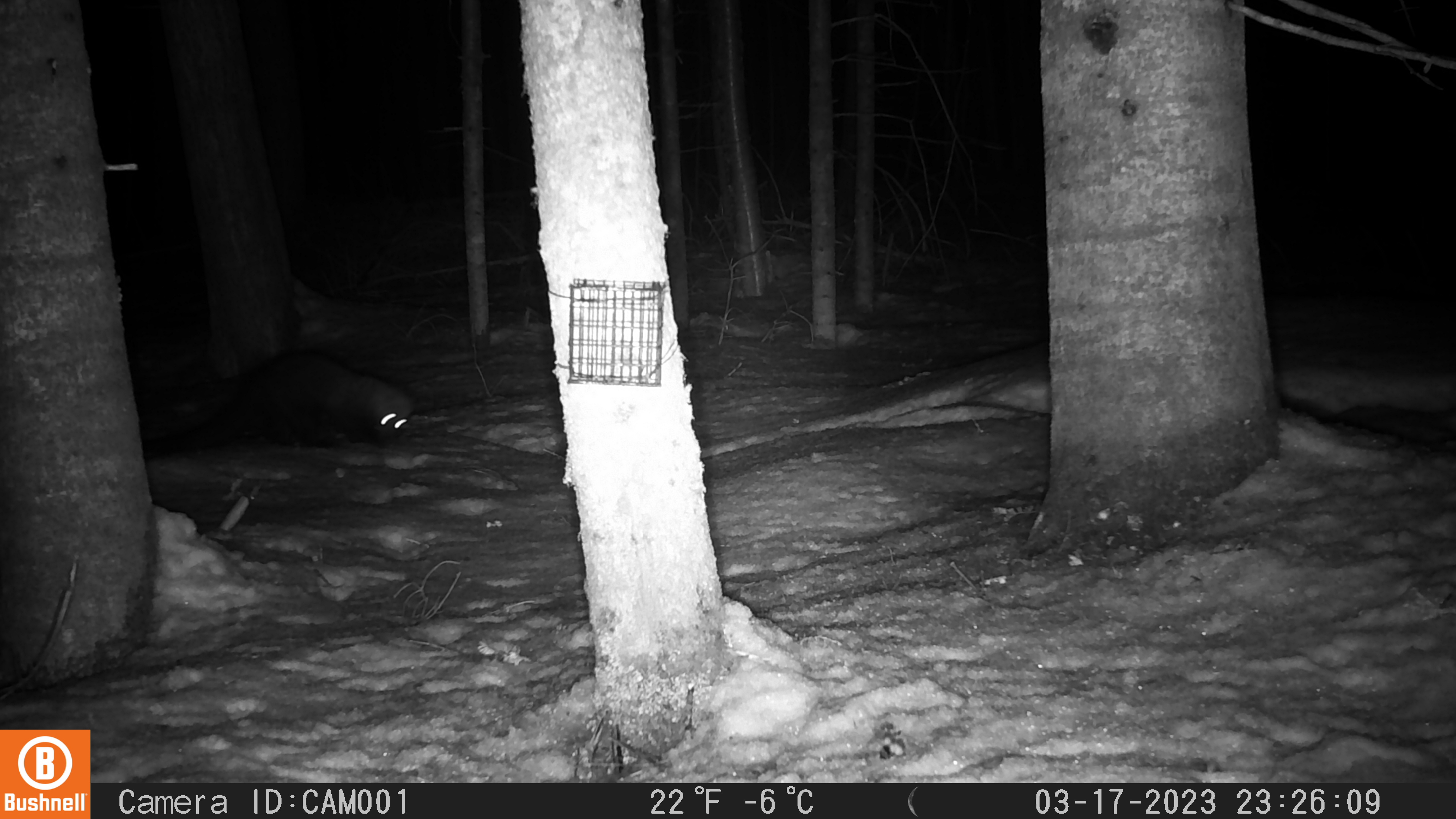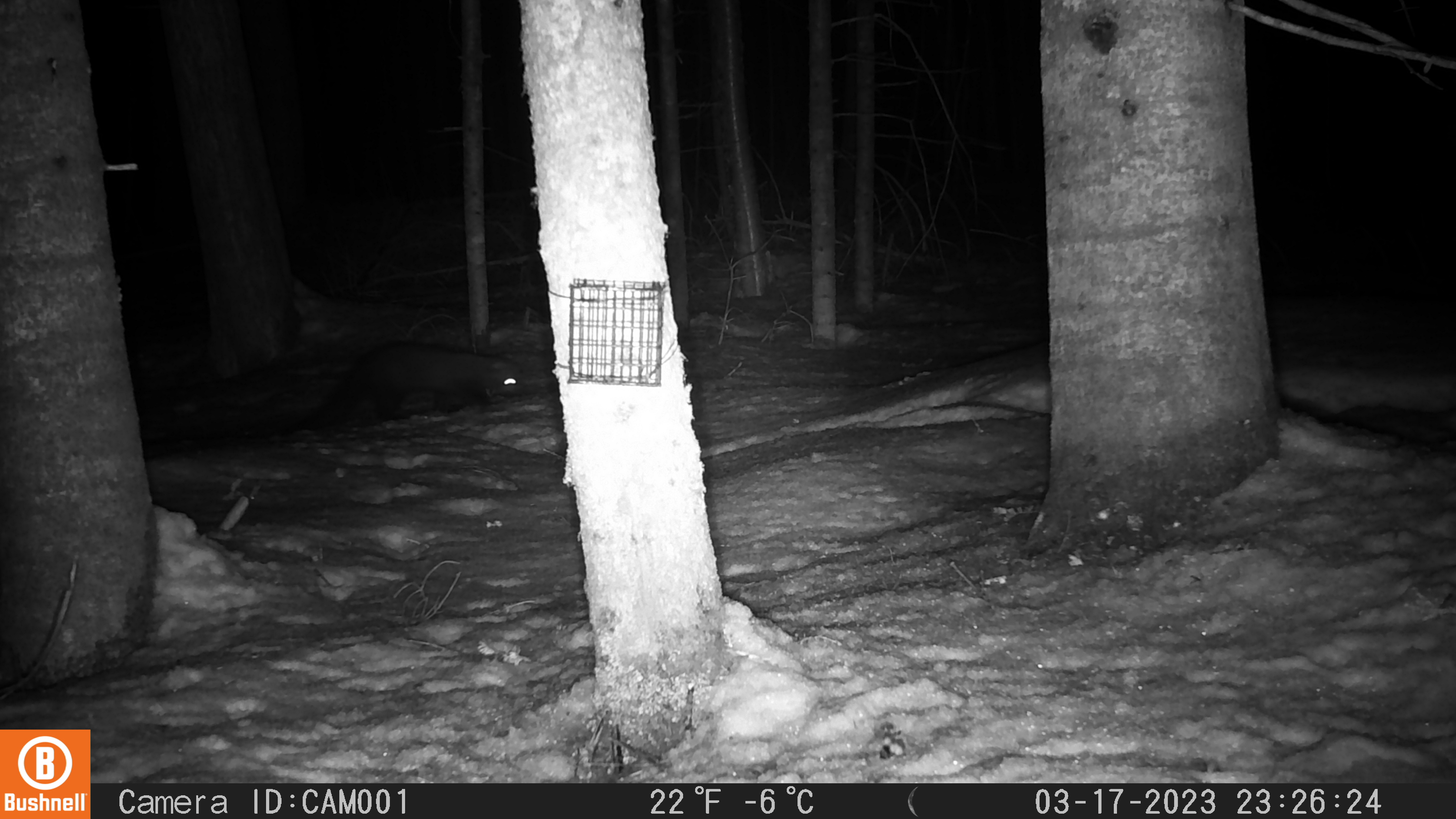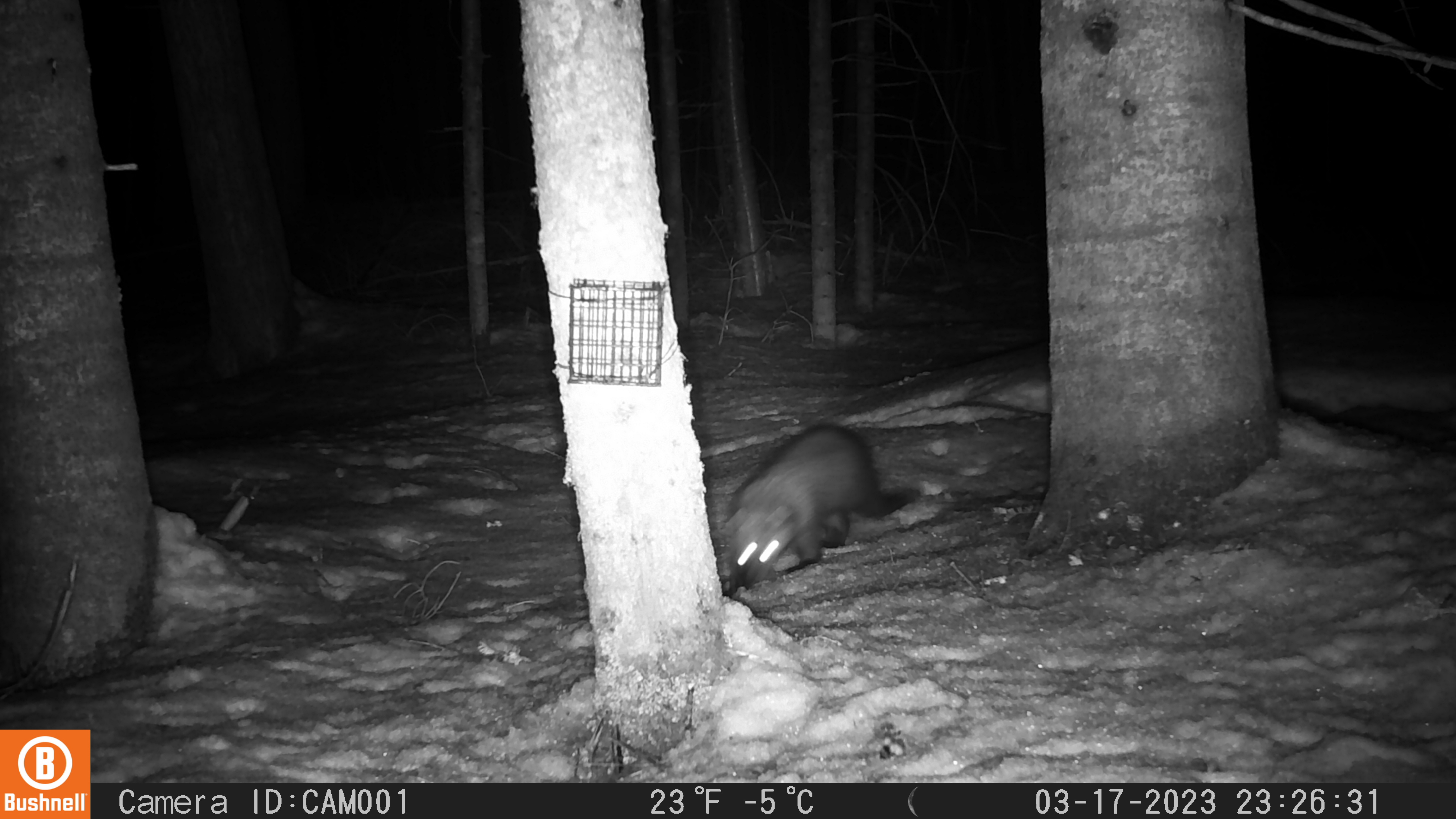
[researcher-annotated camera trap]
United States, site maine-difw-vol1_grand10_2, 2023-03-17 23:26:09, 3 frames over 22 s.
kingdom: Animalia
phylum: Chordata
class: Mammalia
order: Carnivora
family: Mustelidae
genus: Pekania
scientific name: Pekania pennanti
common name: fisher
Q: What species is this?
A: Fisher (Pekania pennanti).